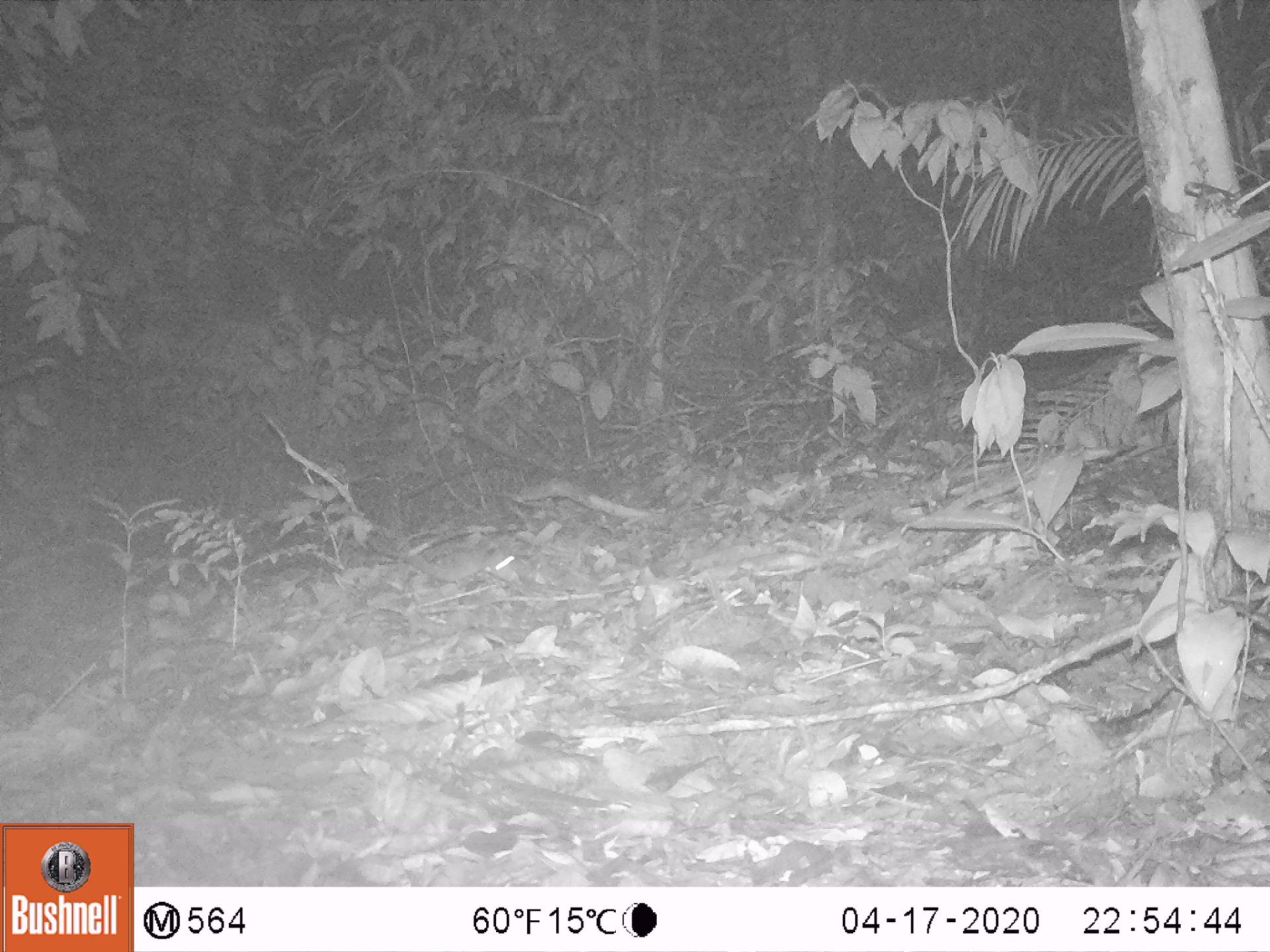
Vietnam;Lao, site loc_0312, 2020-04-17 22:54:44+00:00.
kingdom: Animalia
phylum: Chordata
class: Mammalia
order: Rodentia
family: Muridae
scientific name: Muridae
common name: old-world mice and rats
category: unidentified murid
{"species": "unidentified murid (old-world mice and rats) (Muridae)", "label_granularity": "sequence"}